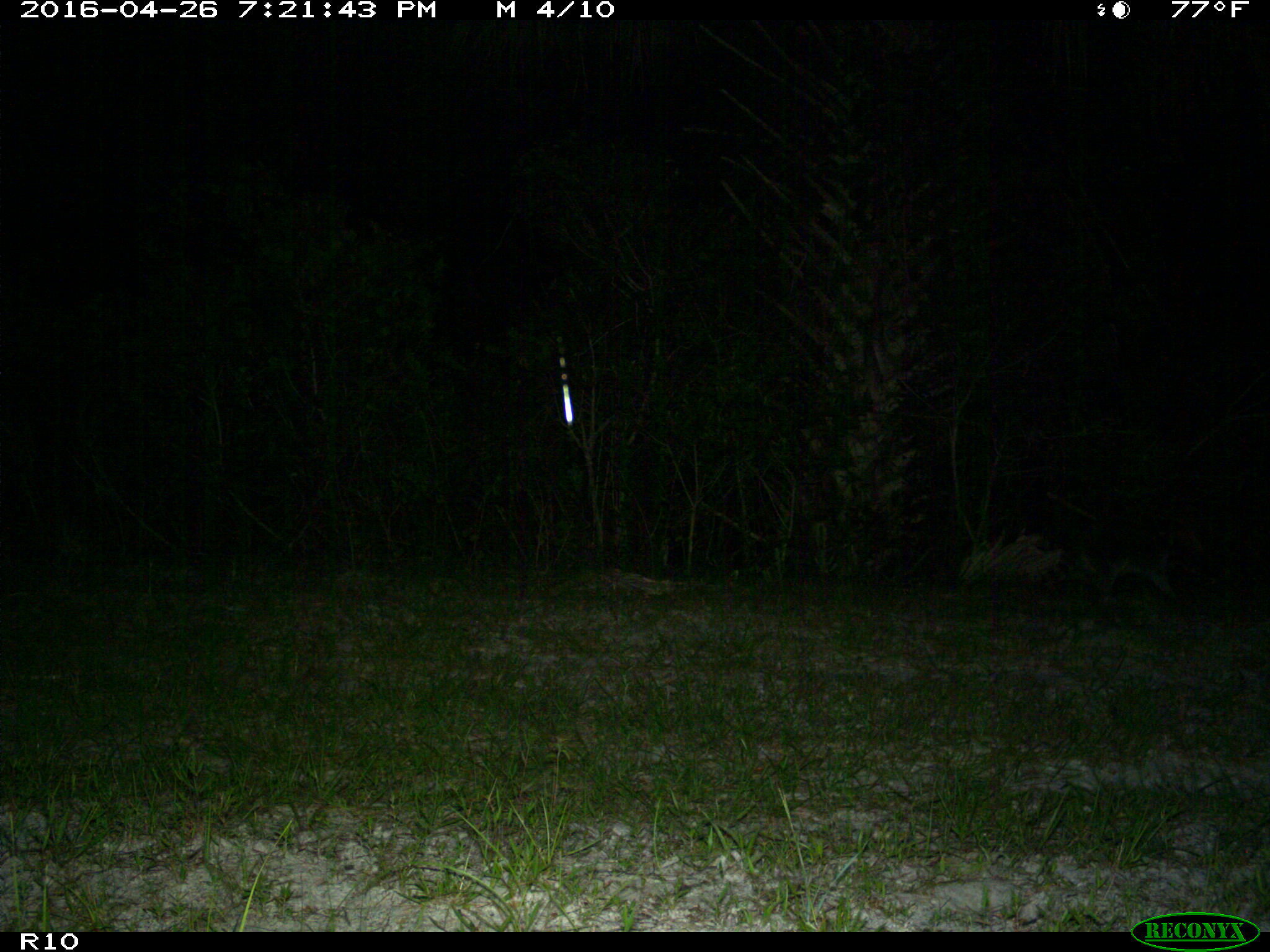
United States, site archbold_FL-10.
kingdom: Animalia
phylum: Chordata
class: Mammalia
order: Carnivora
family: Procyonidae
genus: Procyon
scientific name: Procyon lotor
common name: common raccoon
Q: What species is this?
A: Procyon lotor (common raccoon).